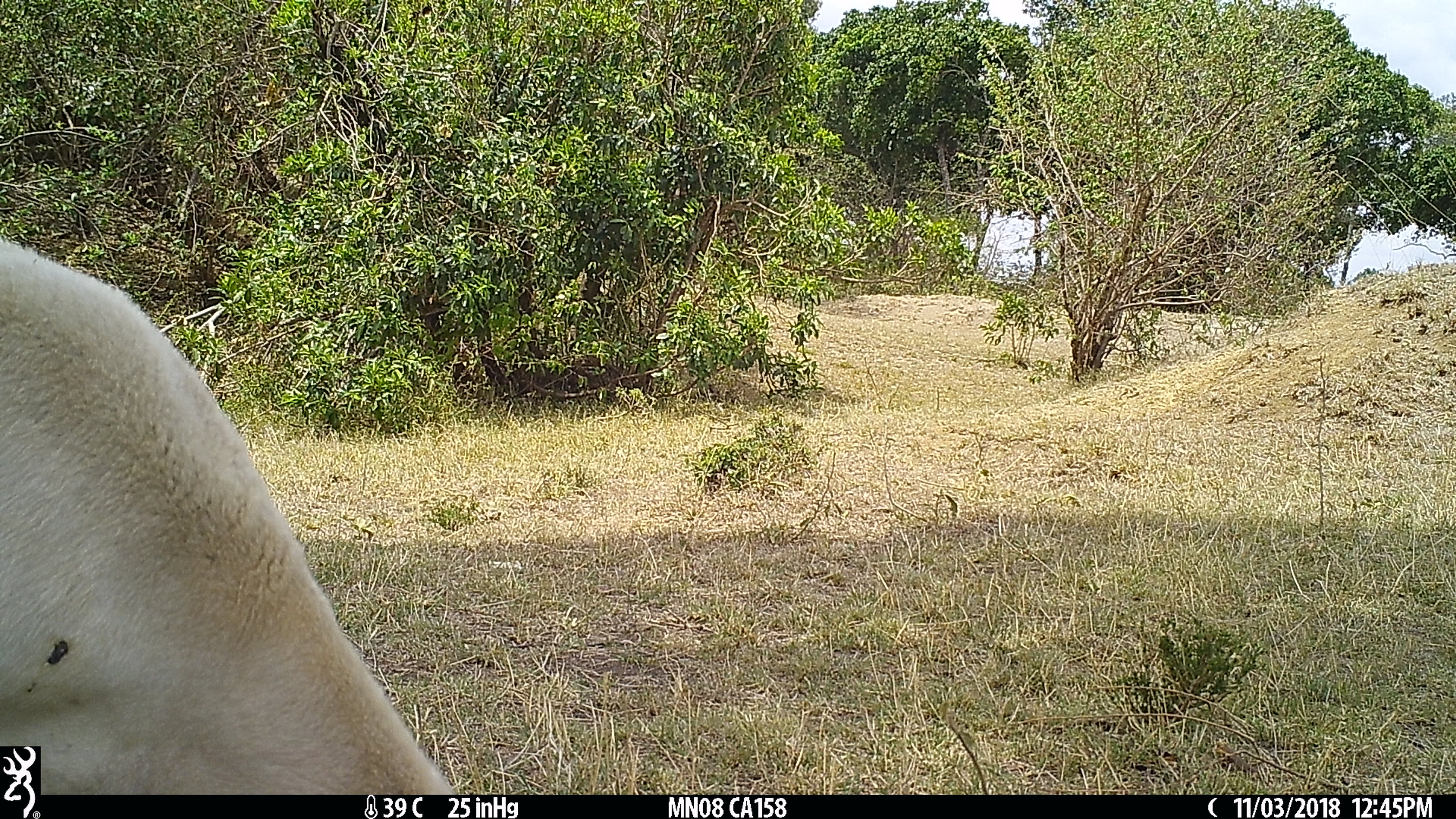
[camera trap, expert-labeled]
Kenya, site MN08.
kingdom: Animalia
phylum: Chordata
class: Mammalia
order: Artiodactyla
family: Bovidae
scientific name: Bovidae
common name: sheep or goat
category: shoat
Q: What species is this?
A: Shoat (sheep or goat) (Bovidae).